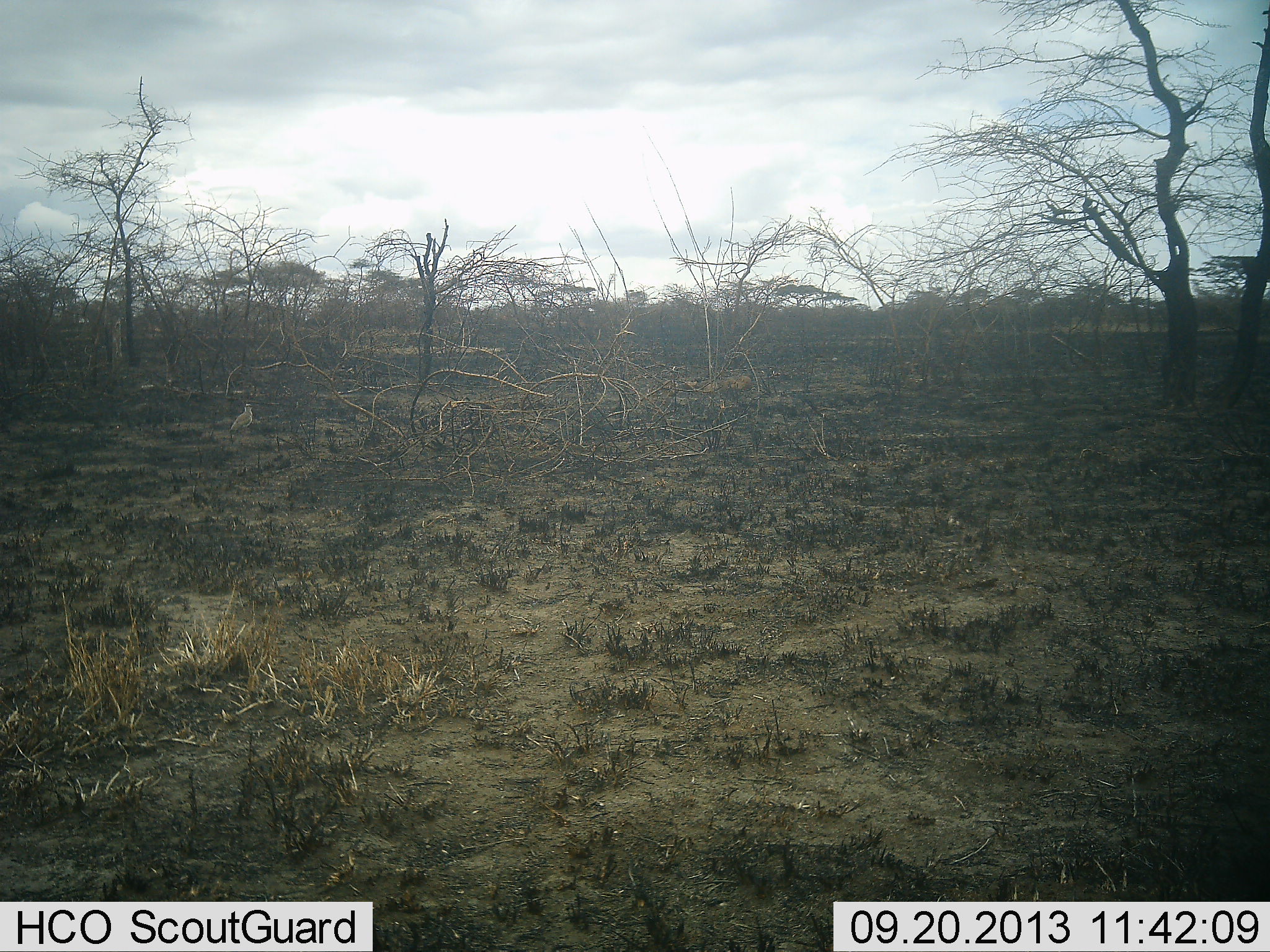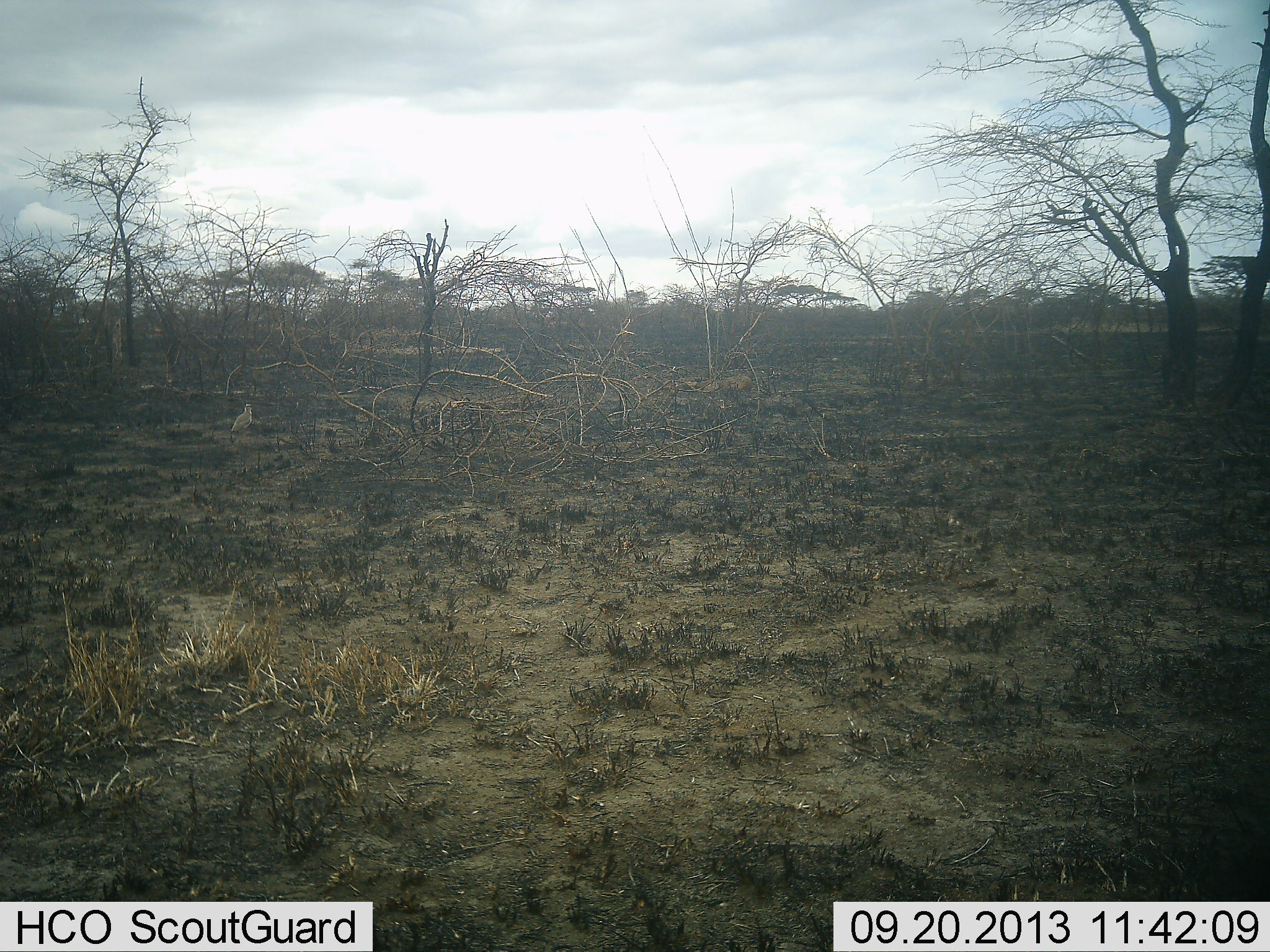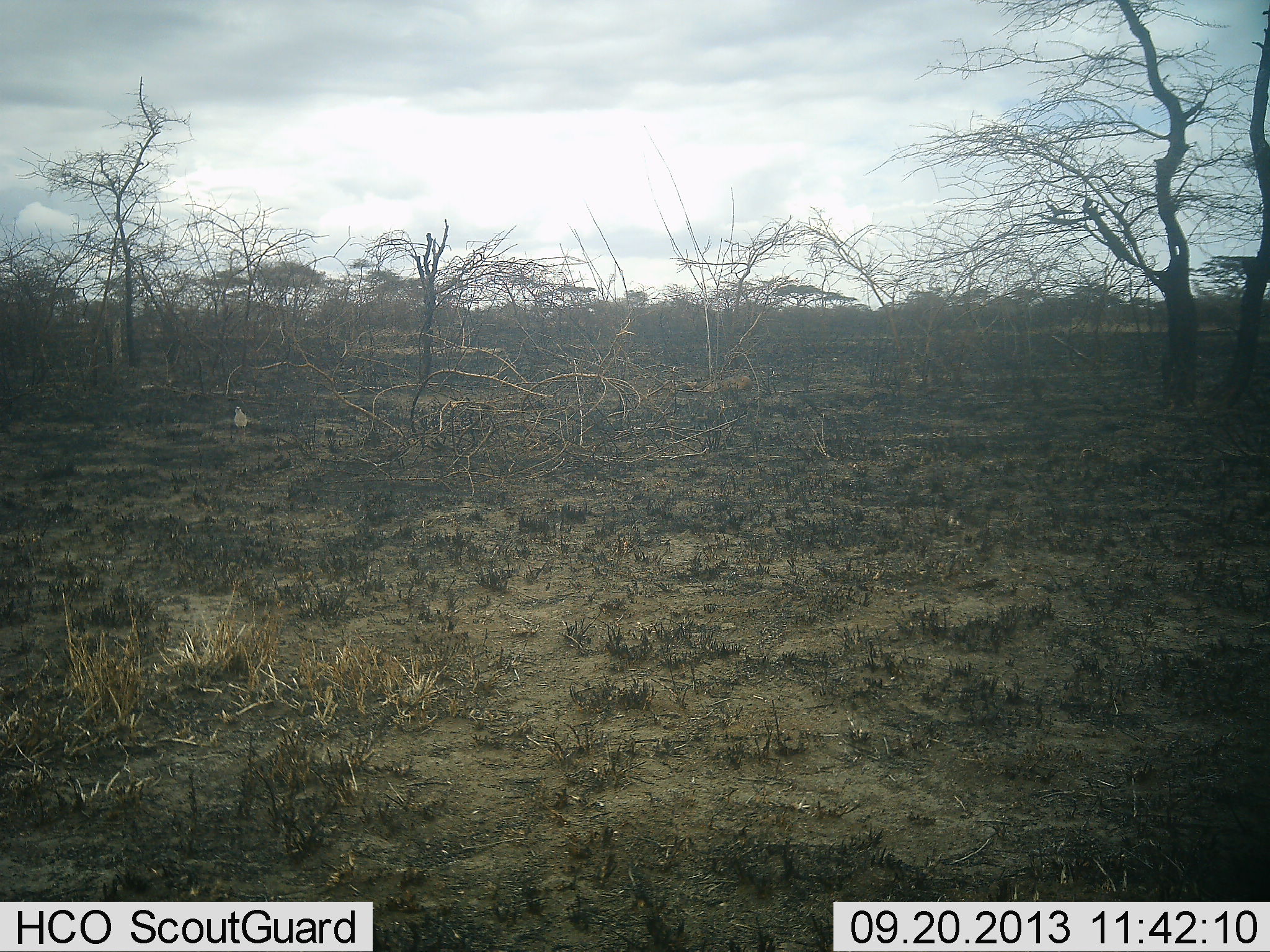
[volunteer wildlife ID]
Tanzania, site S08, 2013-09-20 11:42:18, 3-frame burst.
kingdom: Animalia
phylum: Chordata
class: Aves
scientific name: Aves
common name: bird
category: otherbird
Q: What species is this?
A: Otherbird (bird) (Aves).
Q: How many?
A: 1.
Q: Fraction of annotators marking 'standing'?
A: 73%.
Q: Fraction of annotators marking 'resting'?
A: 0%.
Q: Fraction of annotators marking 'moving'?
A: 36%.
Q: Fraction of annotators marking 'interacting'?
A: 0%.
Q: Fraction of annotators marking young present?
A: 0%.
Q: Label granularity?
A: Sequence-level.